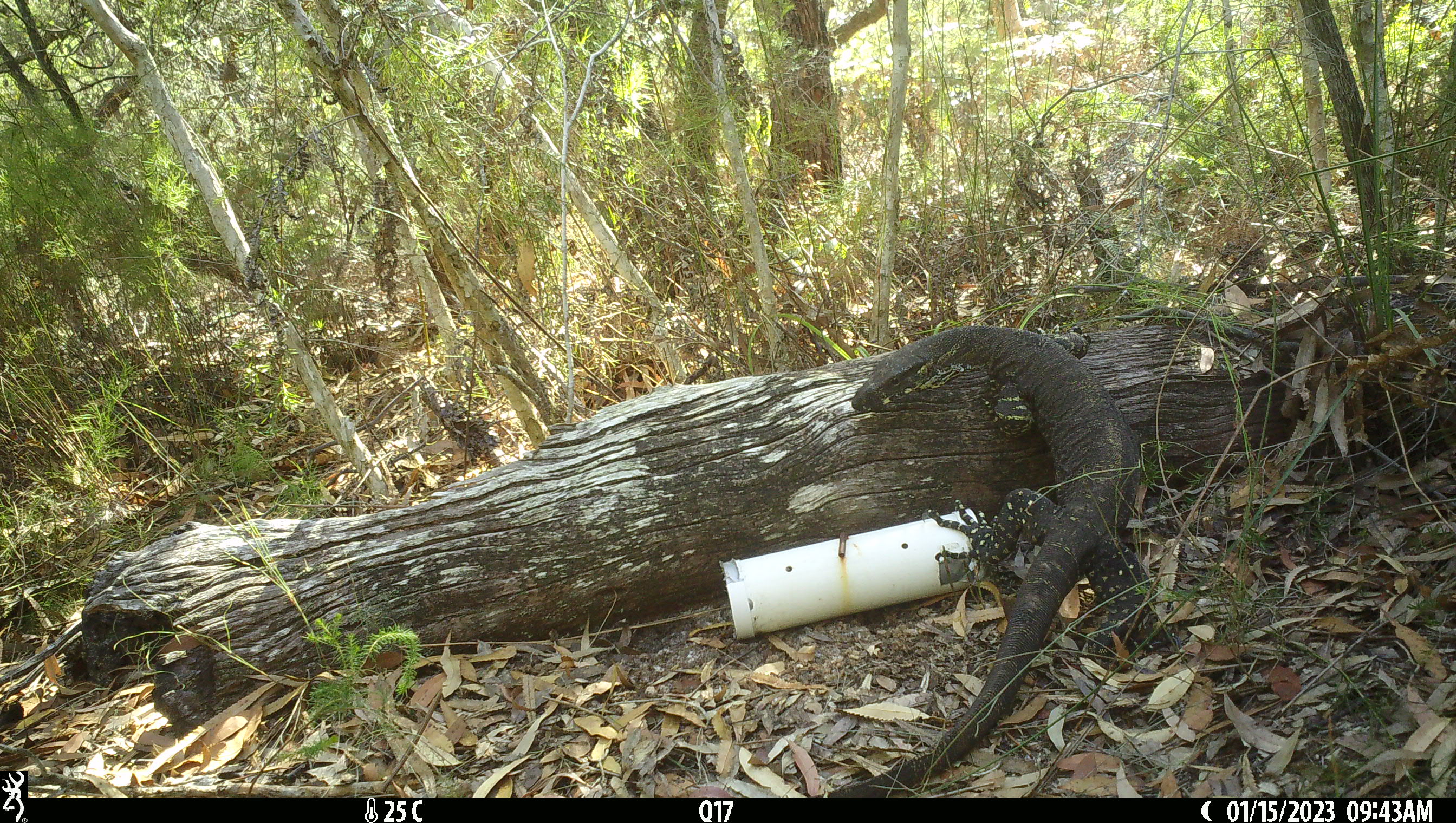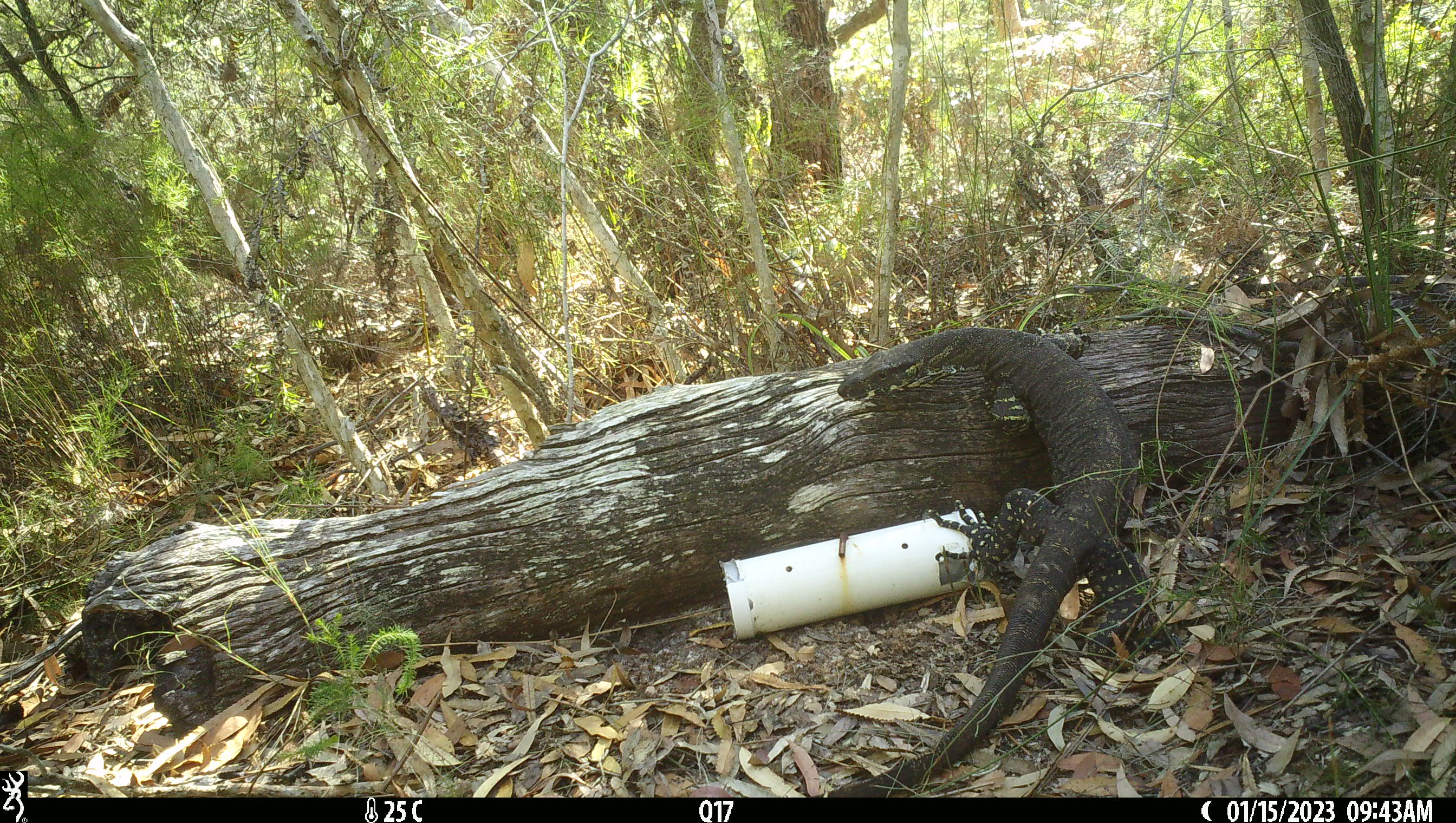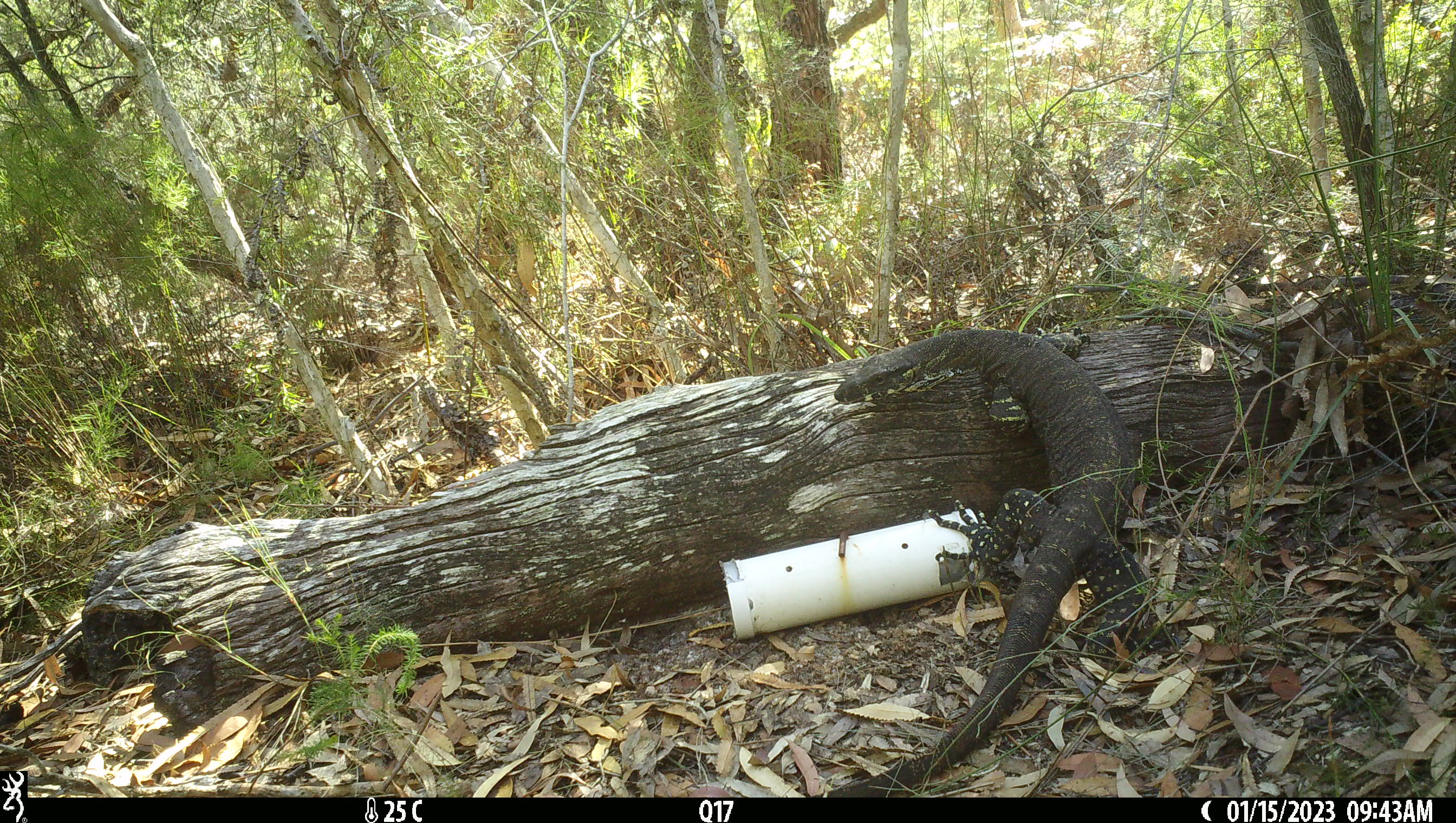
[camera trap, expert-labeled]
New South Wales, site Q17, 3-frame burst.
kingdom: Animalia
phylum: Chordata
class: Reptilia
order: Squamata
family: Varanidae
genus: Varanus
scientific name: Varanus varius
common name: lace monitor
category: goanna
Goanna (lace monitor) (Varanus varius).